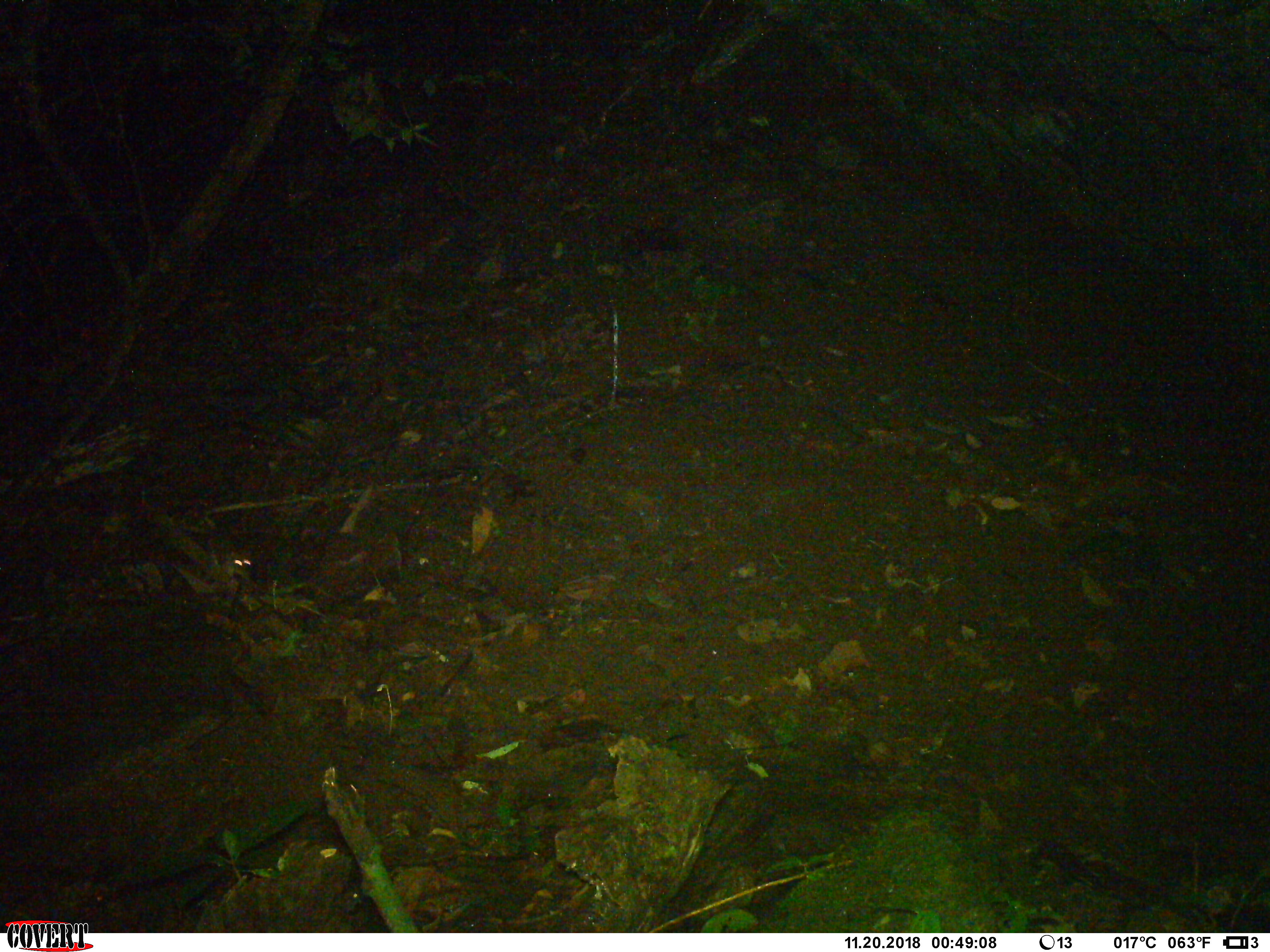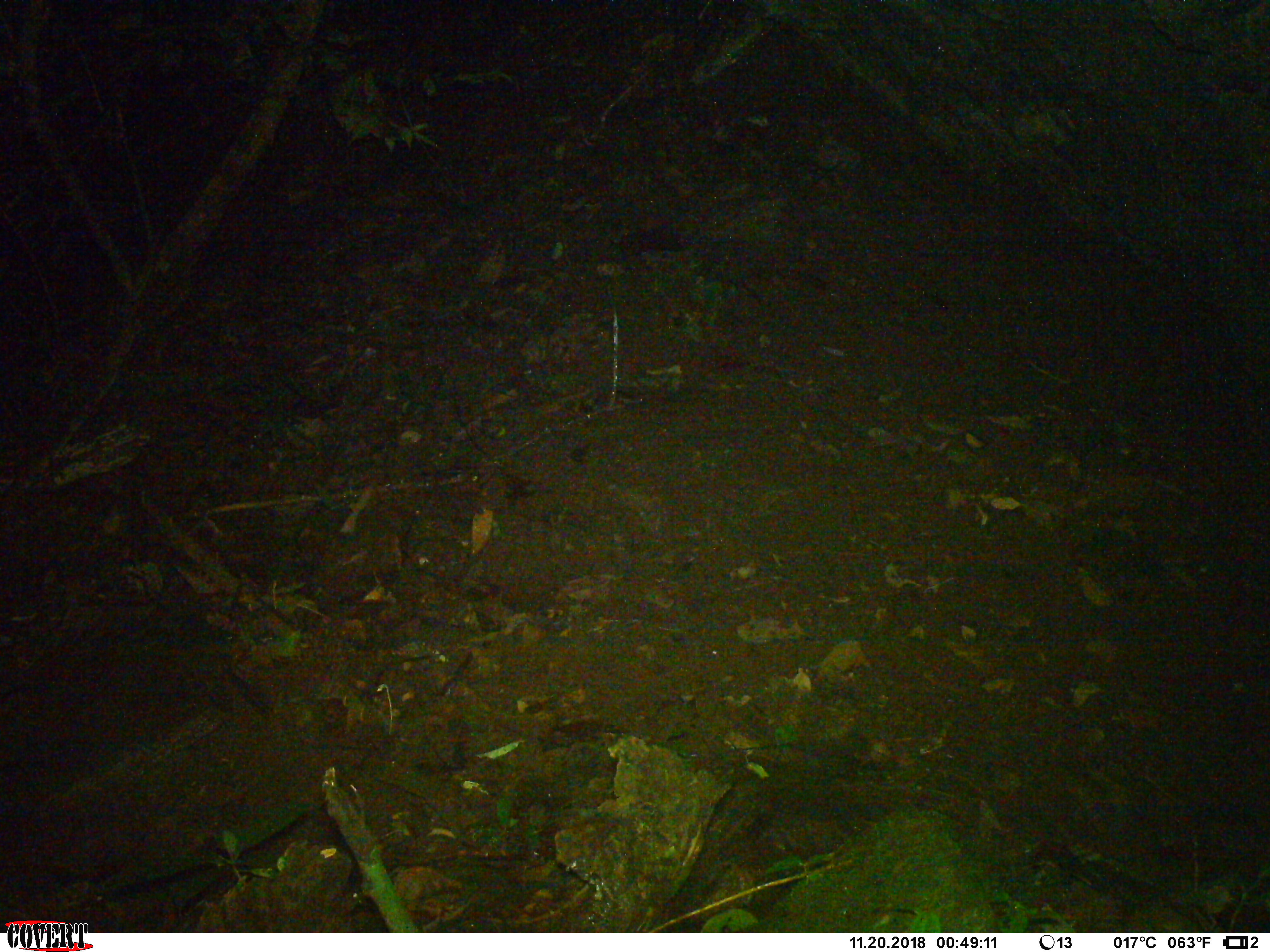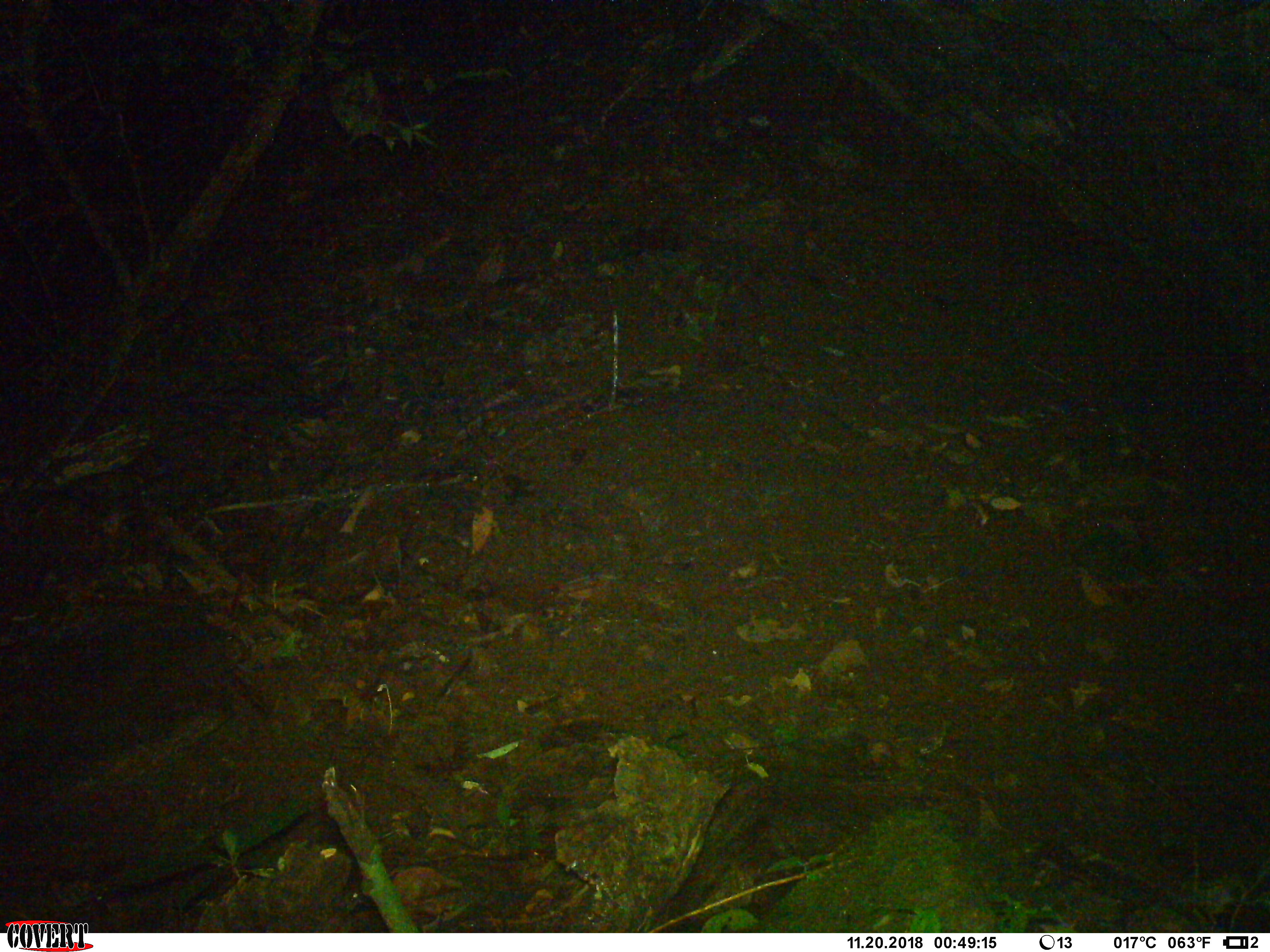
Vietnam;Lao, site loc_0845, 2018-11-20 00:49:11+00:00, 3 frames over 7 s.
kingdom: Animalia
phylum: Chordata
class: Mammalia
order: Rodentia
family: Muridae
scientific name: Muridae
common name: old-world mice and rats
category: unidentified murid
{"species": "unidentified murid (old-world mice and rats) (Muridae)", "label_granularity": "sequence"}